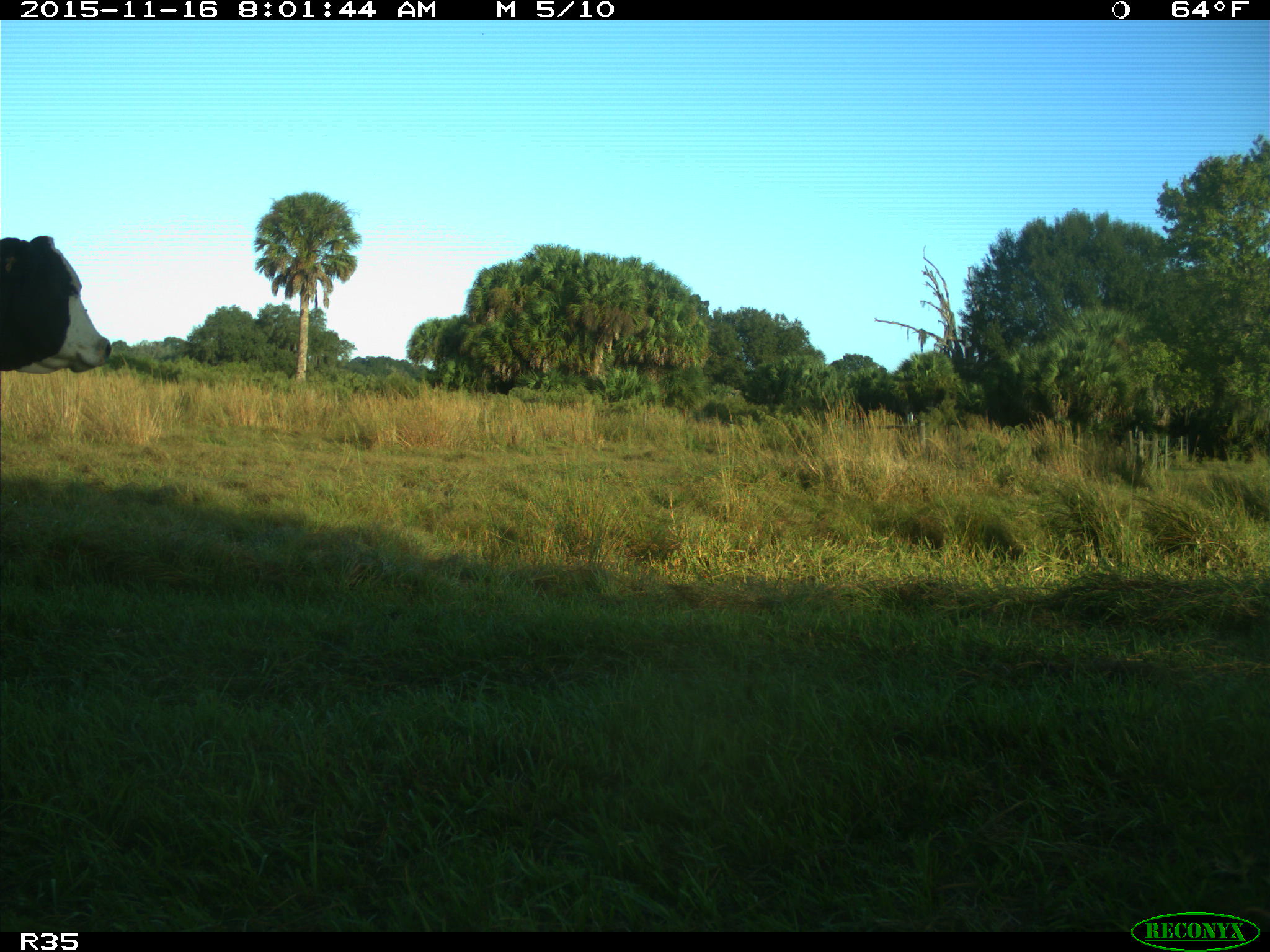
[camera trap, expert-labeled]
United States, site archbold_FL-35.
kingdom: Animalia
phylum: Chordata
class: Mammalia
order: Artiodactyla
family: Bovidae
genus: Bos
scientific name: Bos taurus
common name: domestic cow